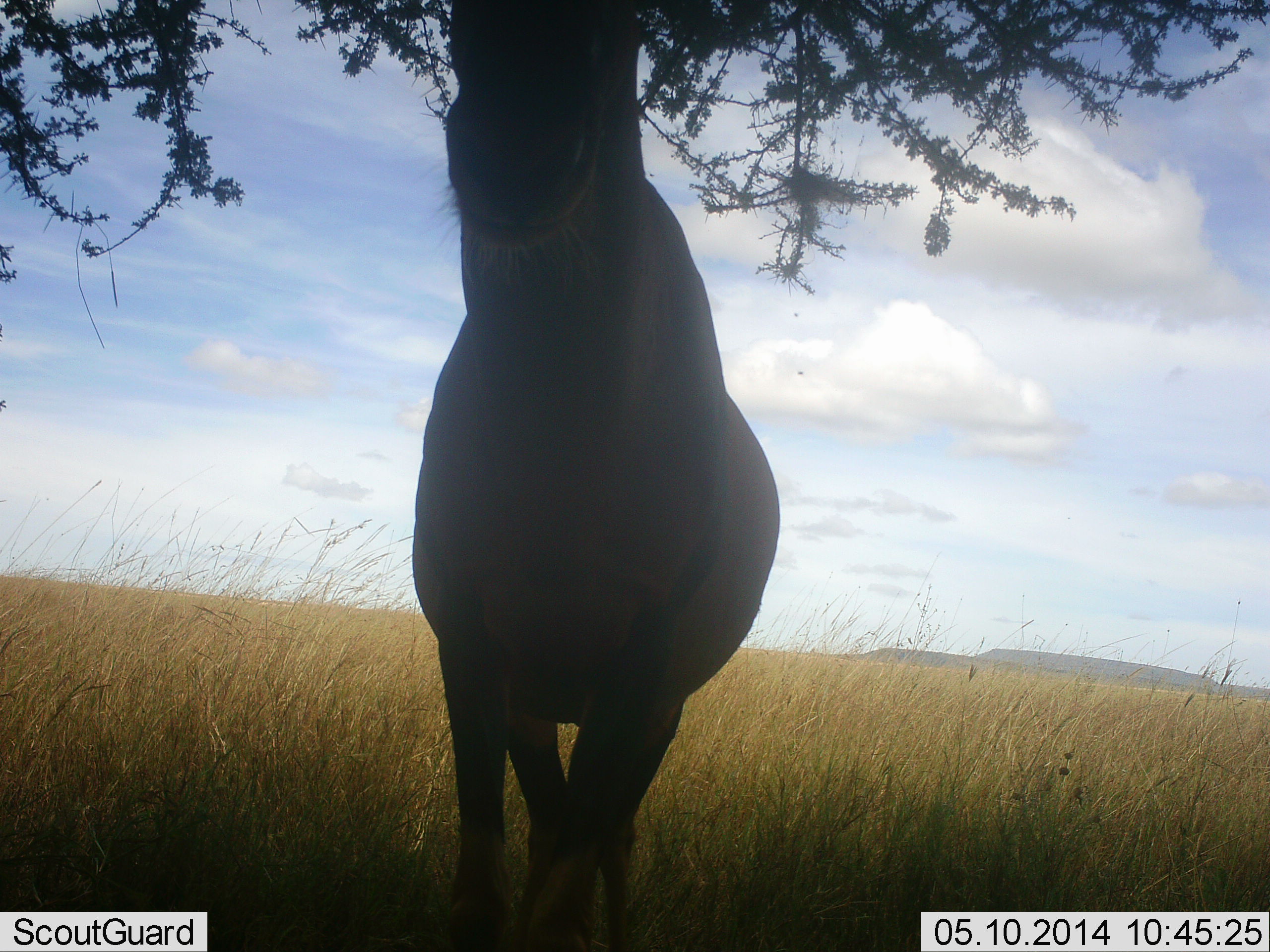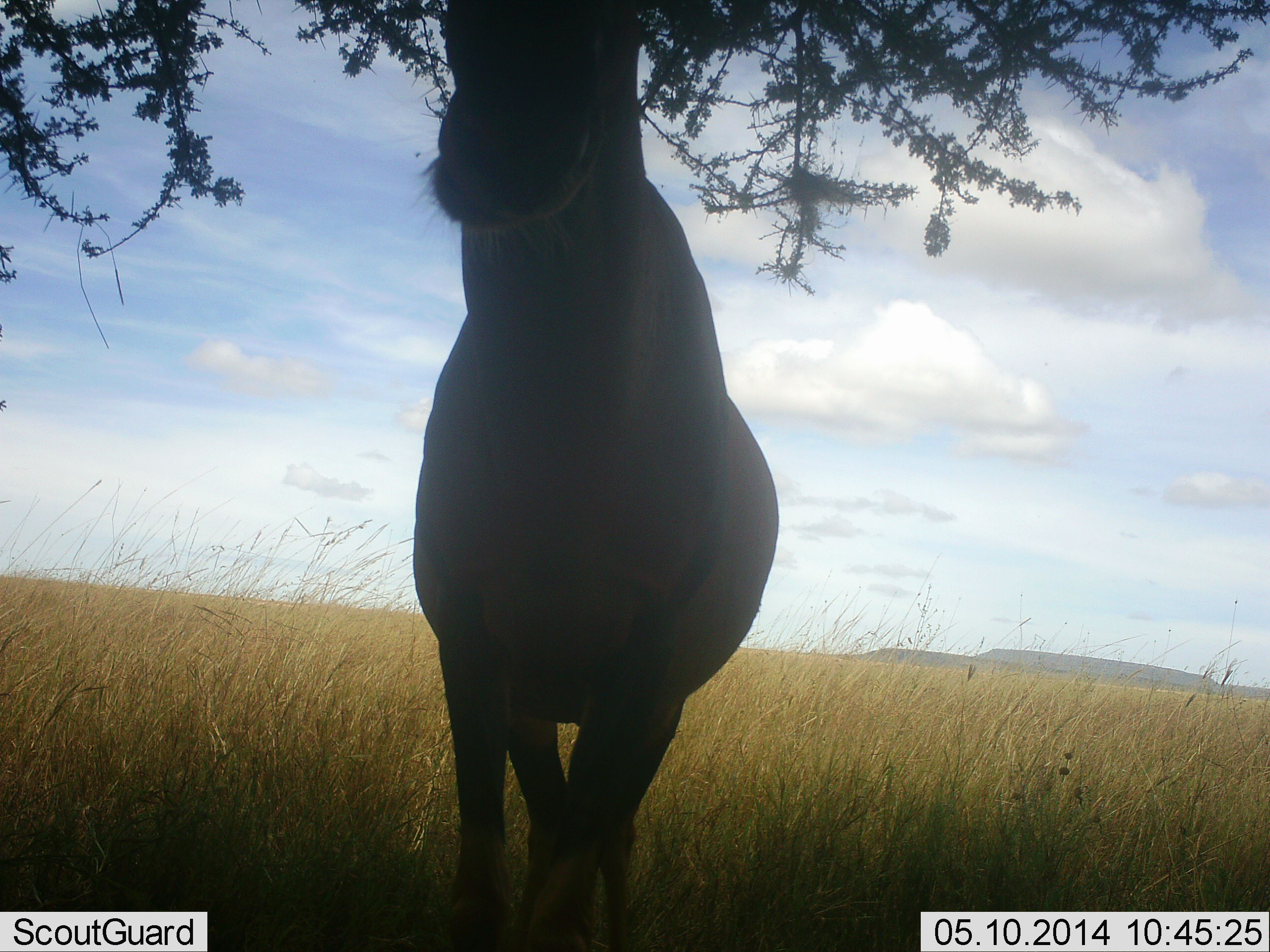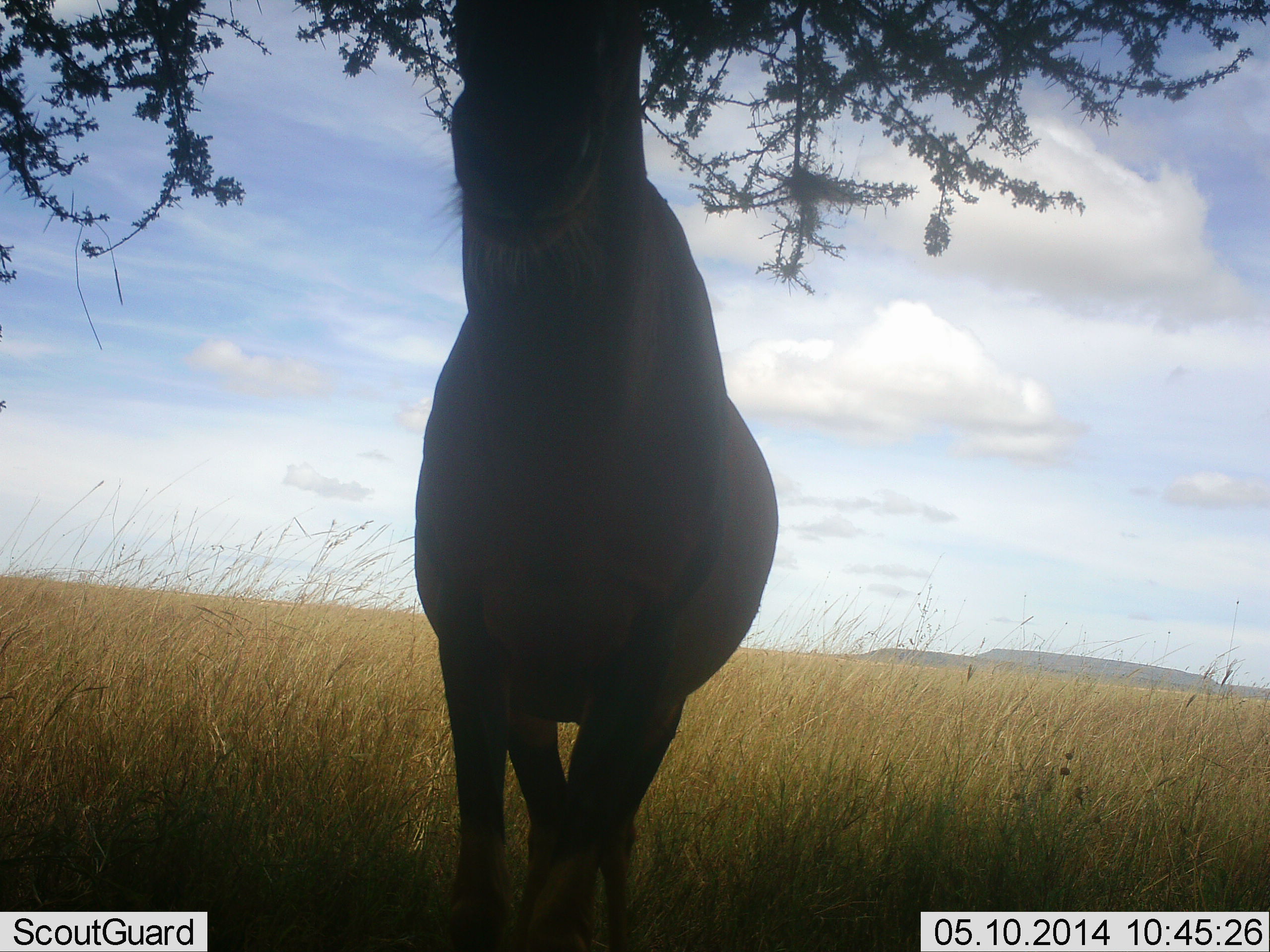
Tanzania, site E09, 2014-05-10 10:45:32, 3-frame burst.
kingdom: Animalia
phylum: Chordata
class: Mammalia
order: Artiodactyla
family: Bovidae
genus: Alcelaphus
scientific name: Alcelaphus buselaphus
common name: hartebeest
Hartebeest (Alcelaphus buselaphus), count 1. Behavior (volunteer vote fractions): standing 88%, resting 0%, moving 0%, interacting 0%. Young present (vote fraction): 0%. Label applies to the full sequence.